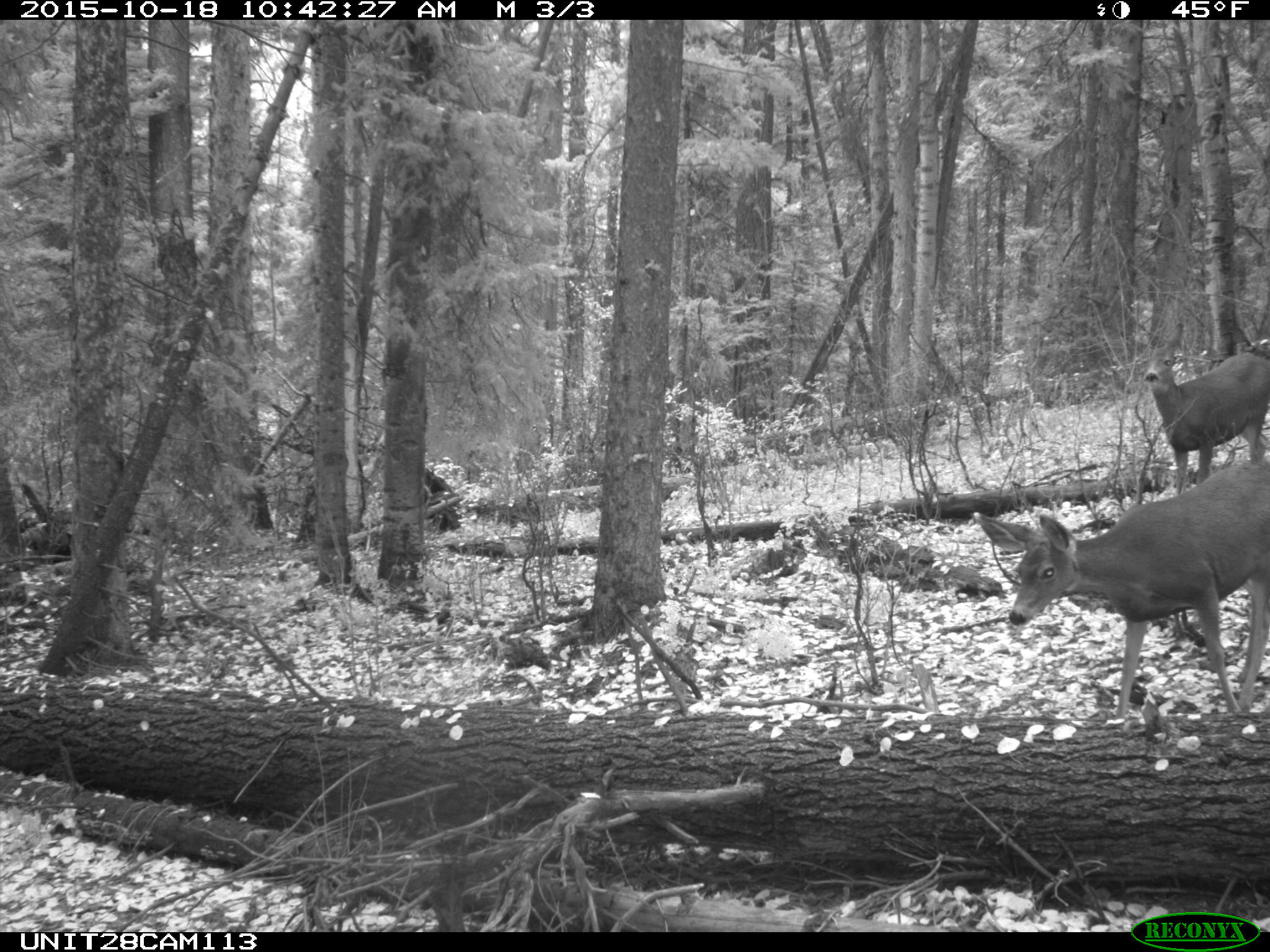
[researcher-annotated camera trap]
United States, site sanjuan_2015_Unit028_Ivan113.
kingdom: Animalia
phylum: Chordata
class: Mammalia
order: Artiodactyla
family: Cervidae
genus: Odocoileus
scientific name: Odocoileus hemionus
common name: mule deer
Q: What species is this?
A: Odocoileus hemionus (mule deer).